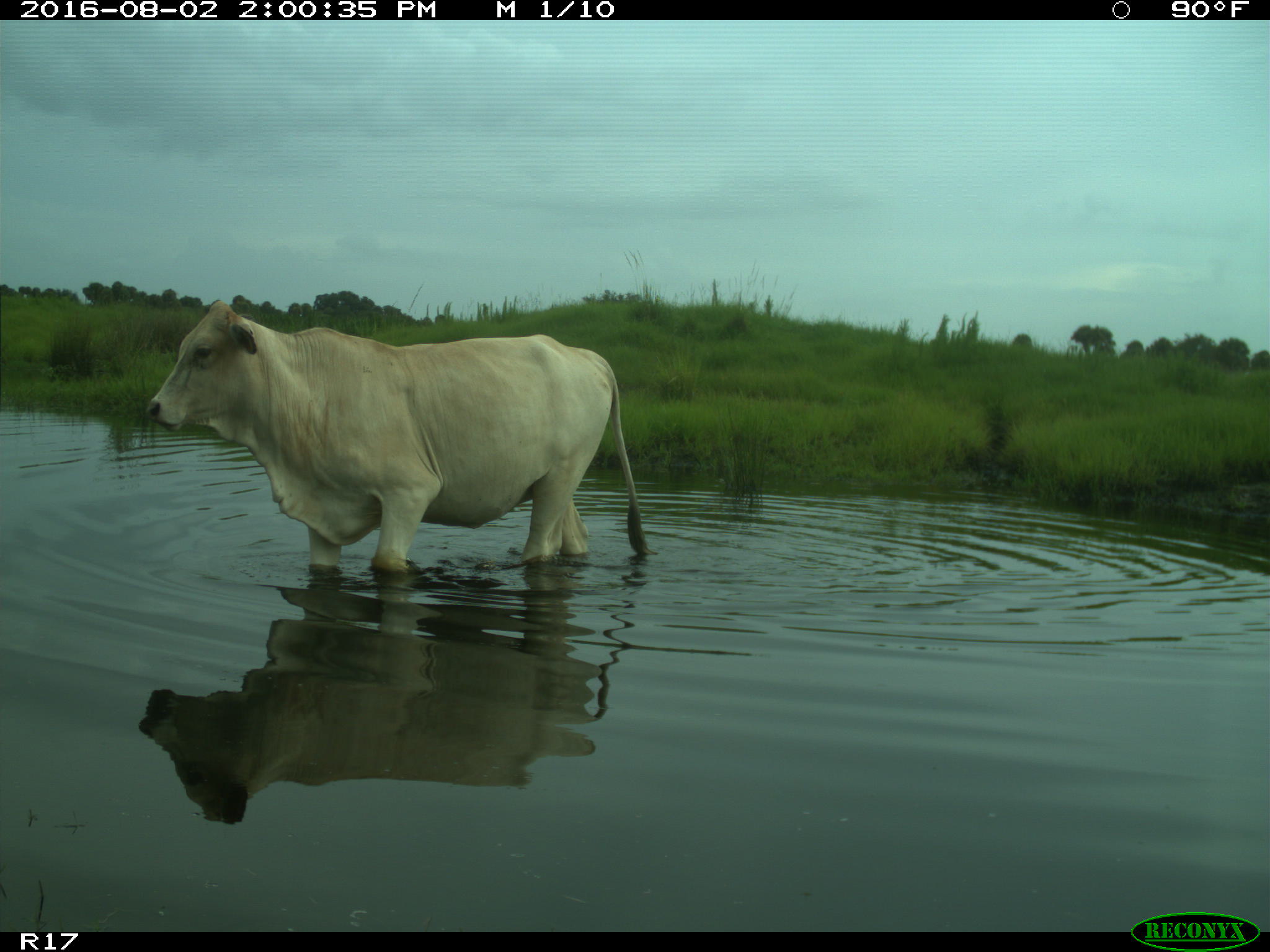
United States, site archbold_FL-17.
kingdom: Animalia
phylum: Chordata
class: Mammalia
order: Artiodactyla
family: Bovidae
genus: Bos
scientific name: Bos taurus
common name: domestic cow